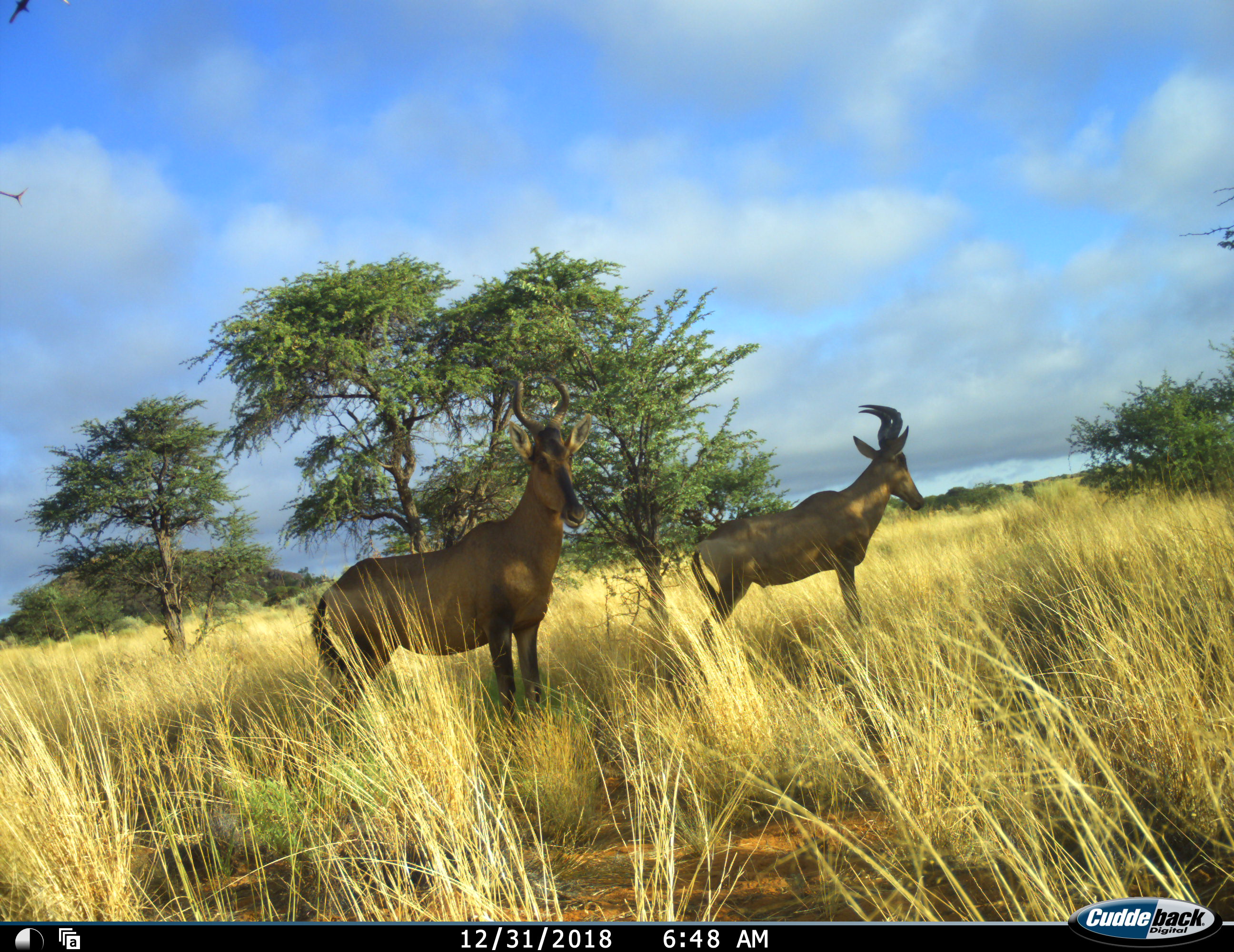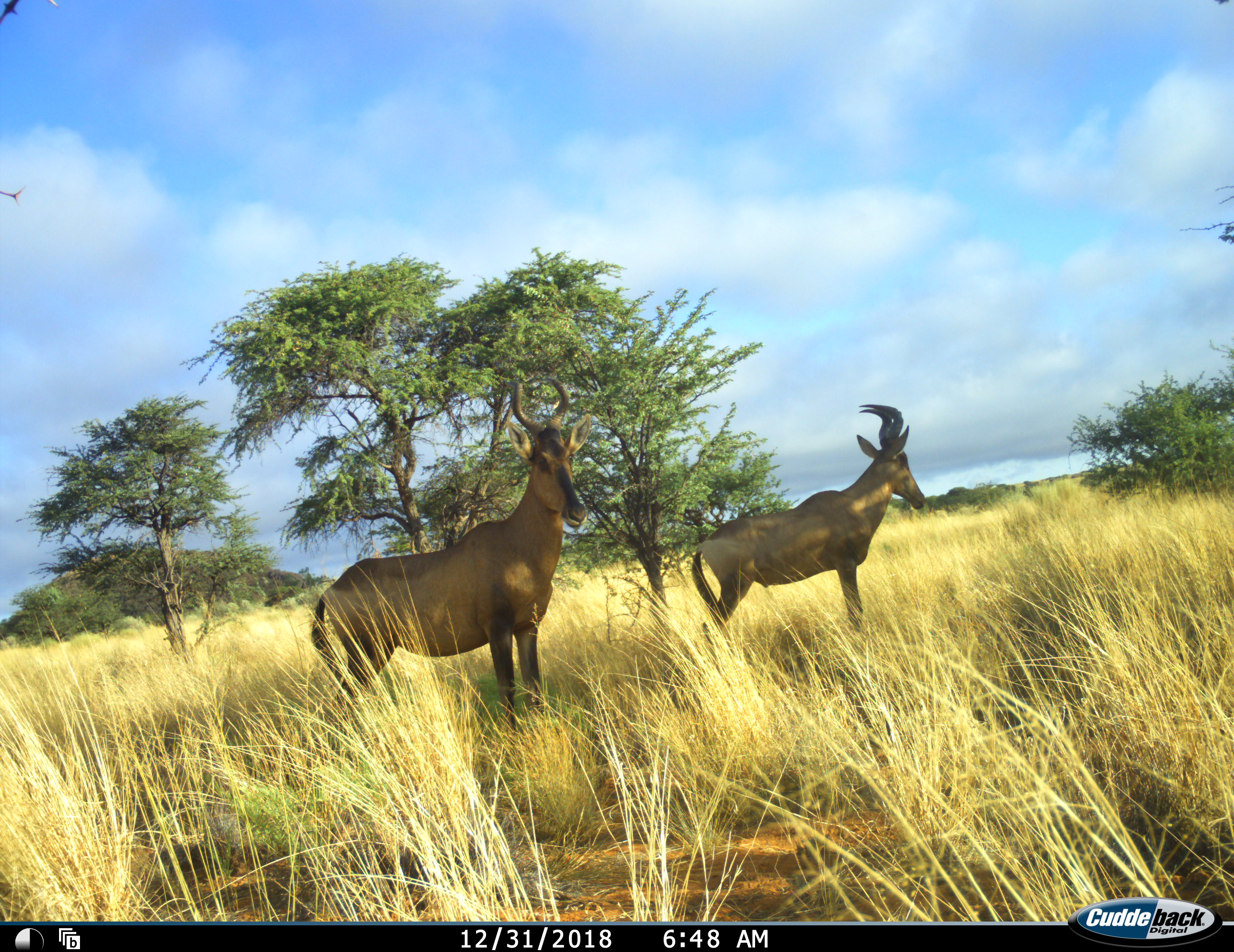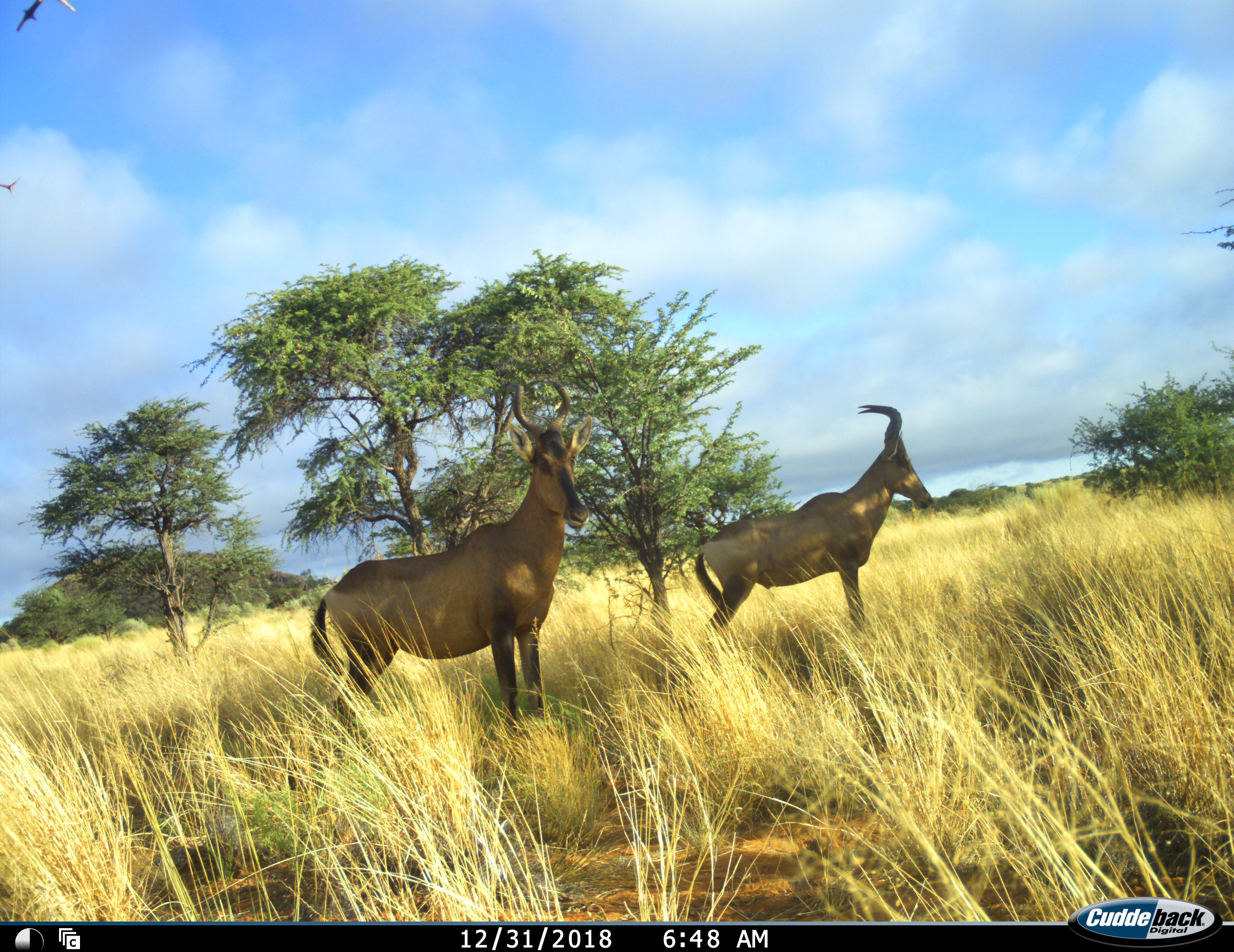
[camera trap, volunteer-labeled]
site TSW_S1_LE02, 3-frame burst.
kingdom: Animalia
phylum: Chordata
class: Mammalia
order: Artiodactyla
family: Bovidae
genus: Alcelaphus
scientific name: Alcelaphus buselaphus caama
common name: red hartebeest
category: hartebeestred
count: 2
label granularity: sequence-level